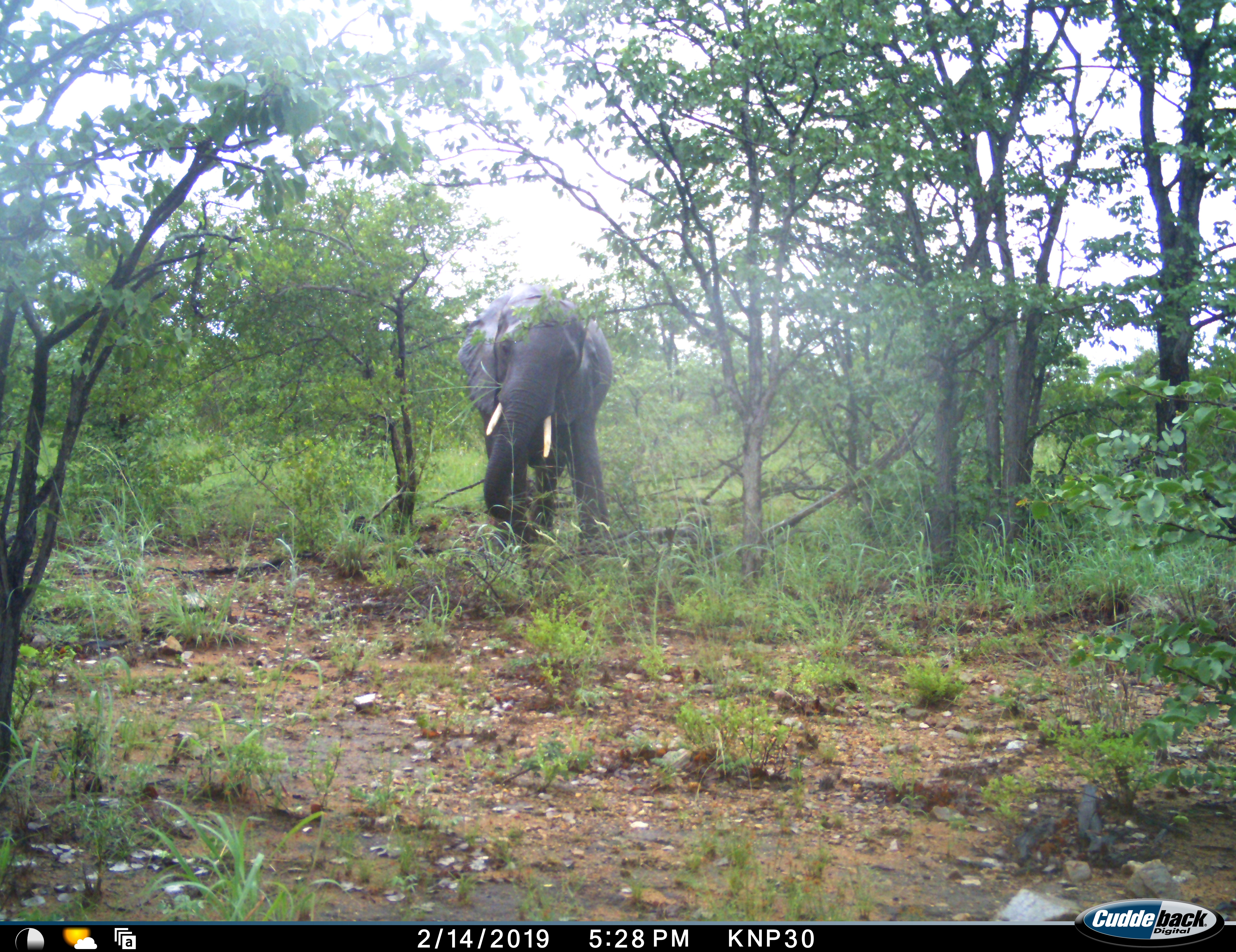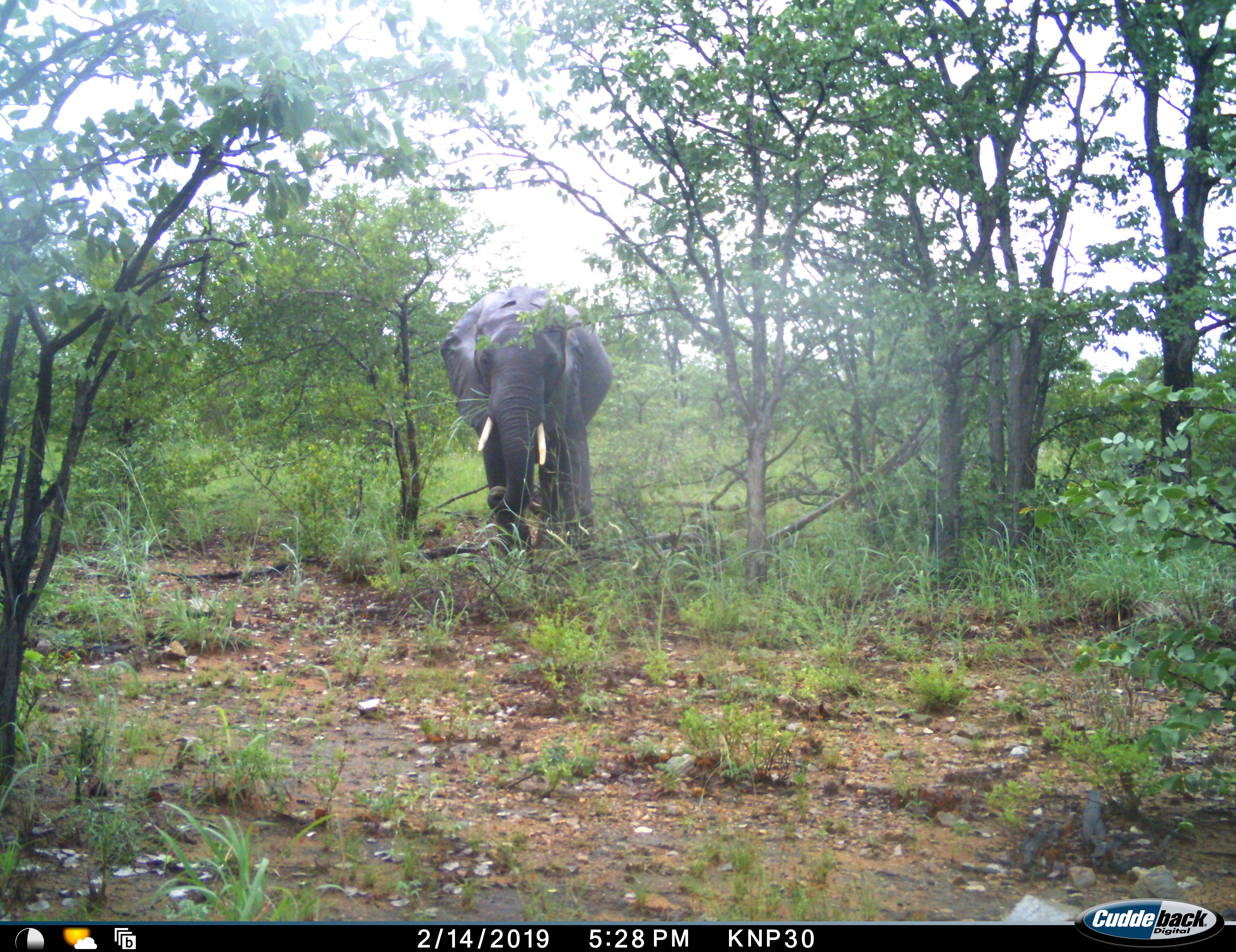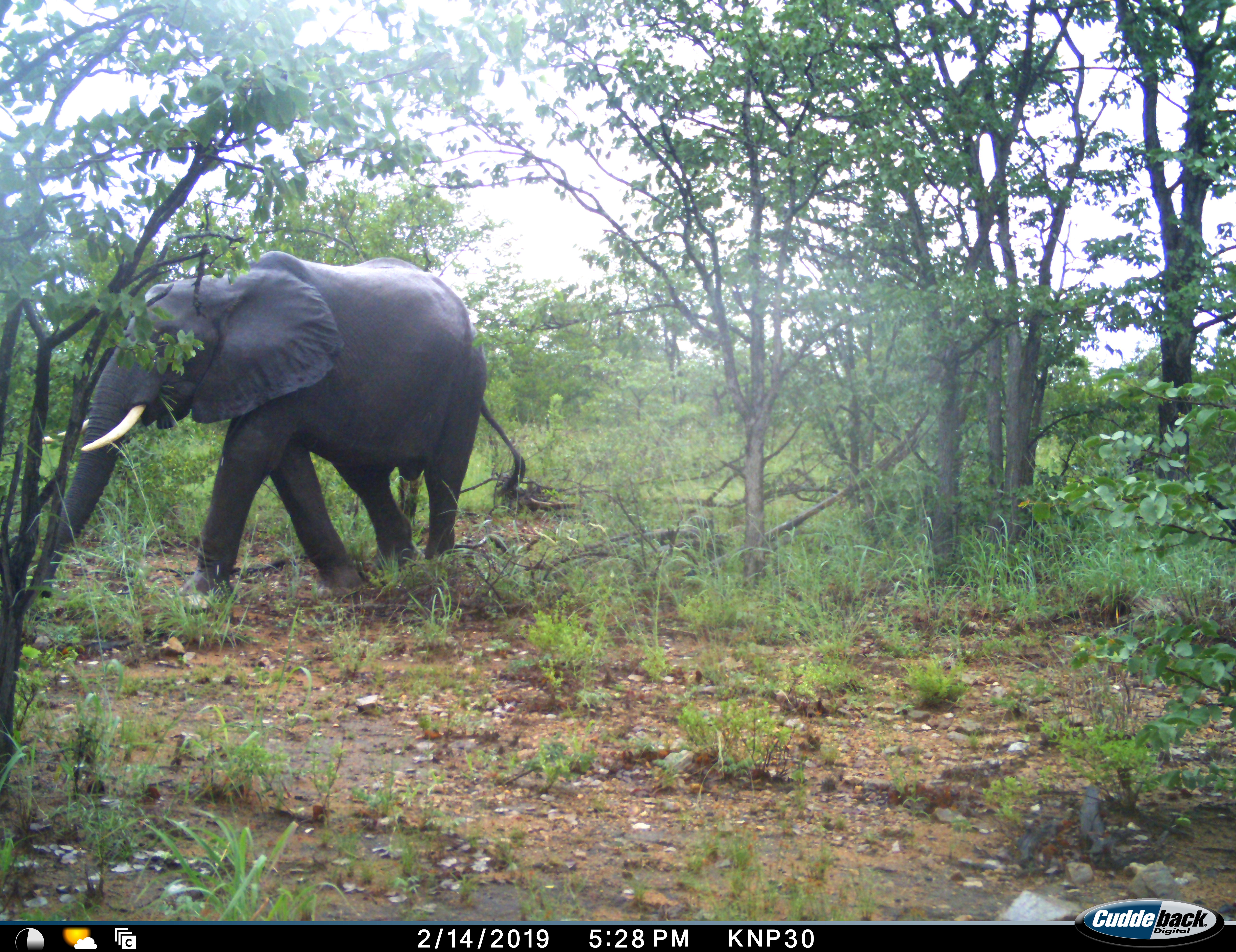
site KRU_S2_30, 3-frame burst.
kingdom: Animalia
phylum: Chordata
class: Mammalia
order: Proboscidea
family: Elephantidae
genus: Loxodonta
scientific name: Loxodonta africana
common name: african bush elephant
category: elephant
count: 1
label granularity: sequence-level